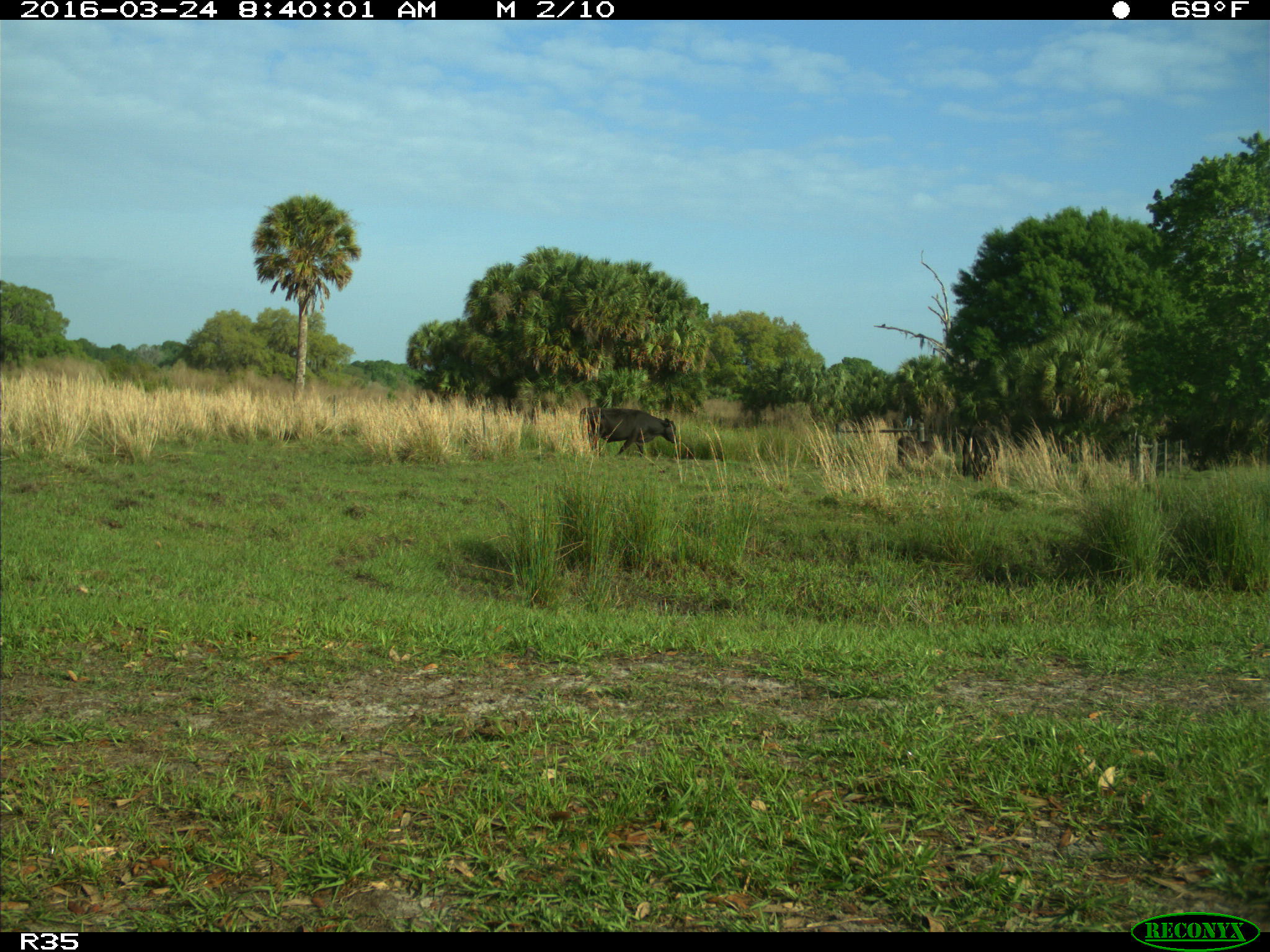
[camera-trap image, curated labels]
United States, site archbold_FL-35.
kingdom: Animalia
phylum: Chordata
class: Mammalia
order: Artiodactyla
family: Bovidae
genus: Bos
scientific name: Bos taurus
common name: domestic cow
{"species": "Bos taurus (domestic cow)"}